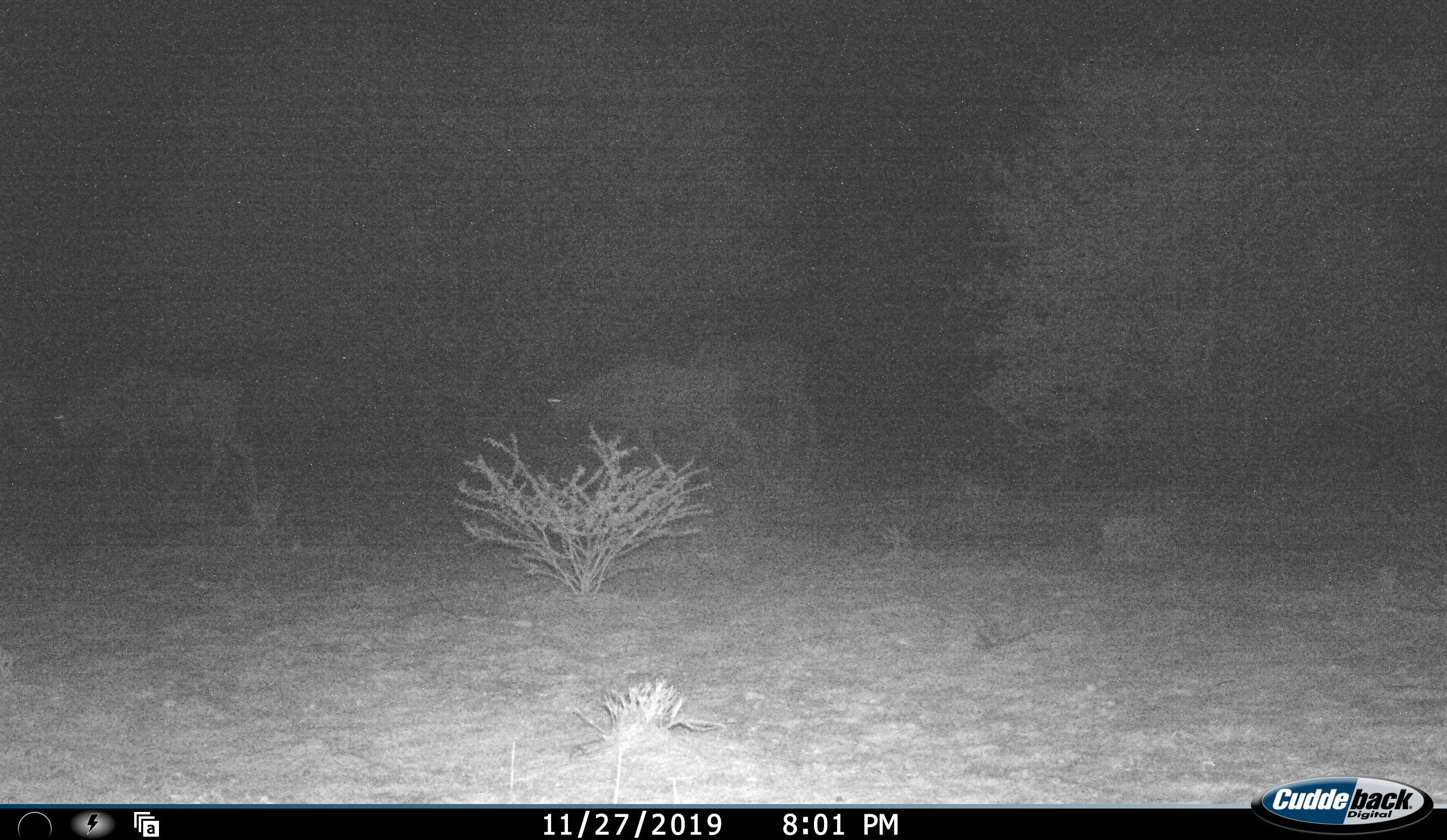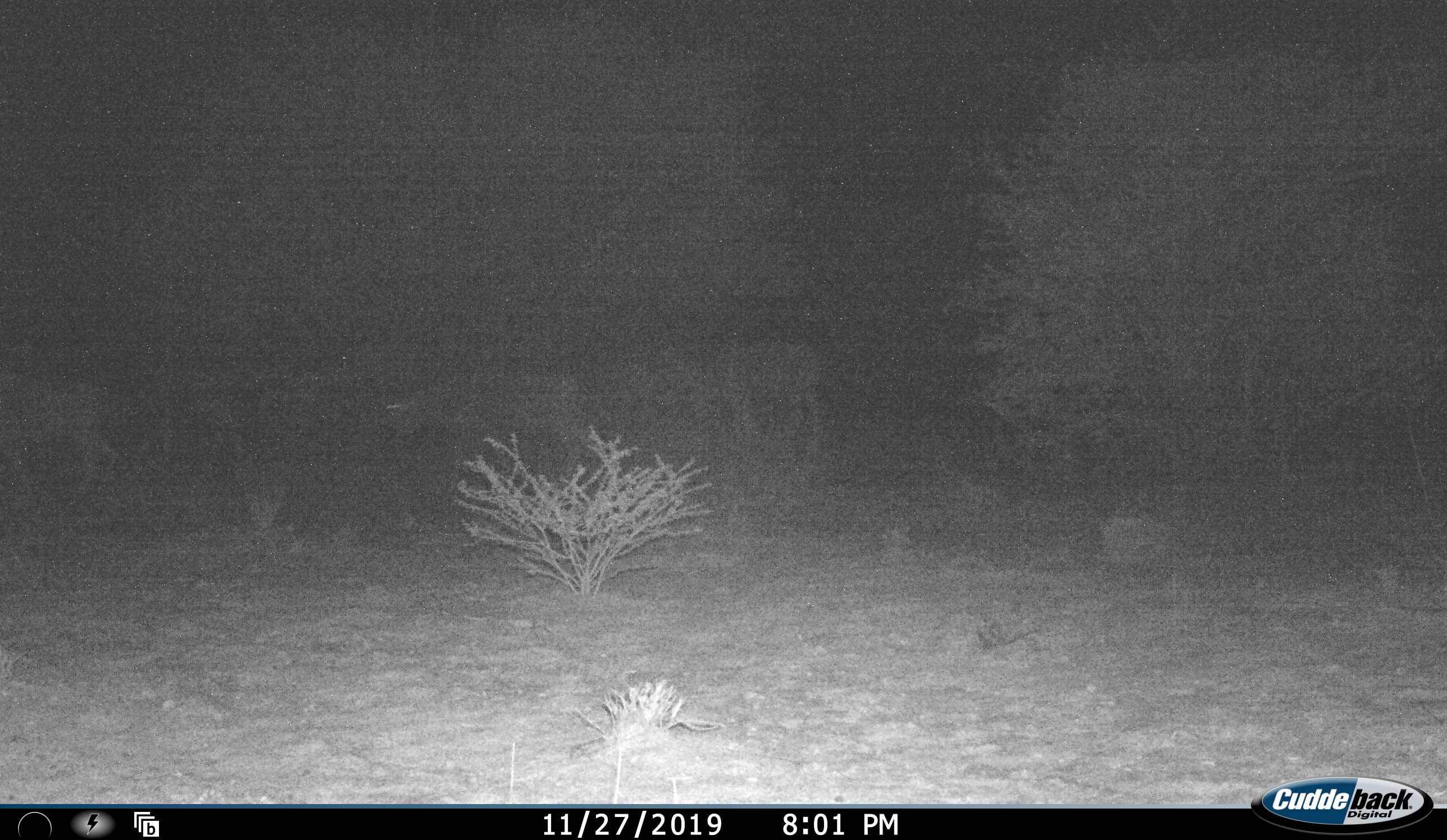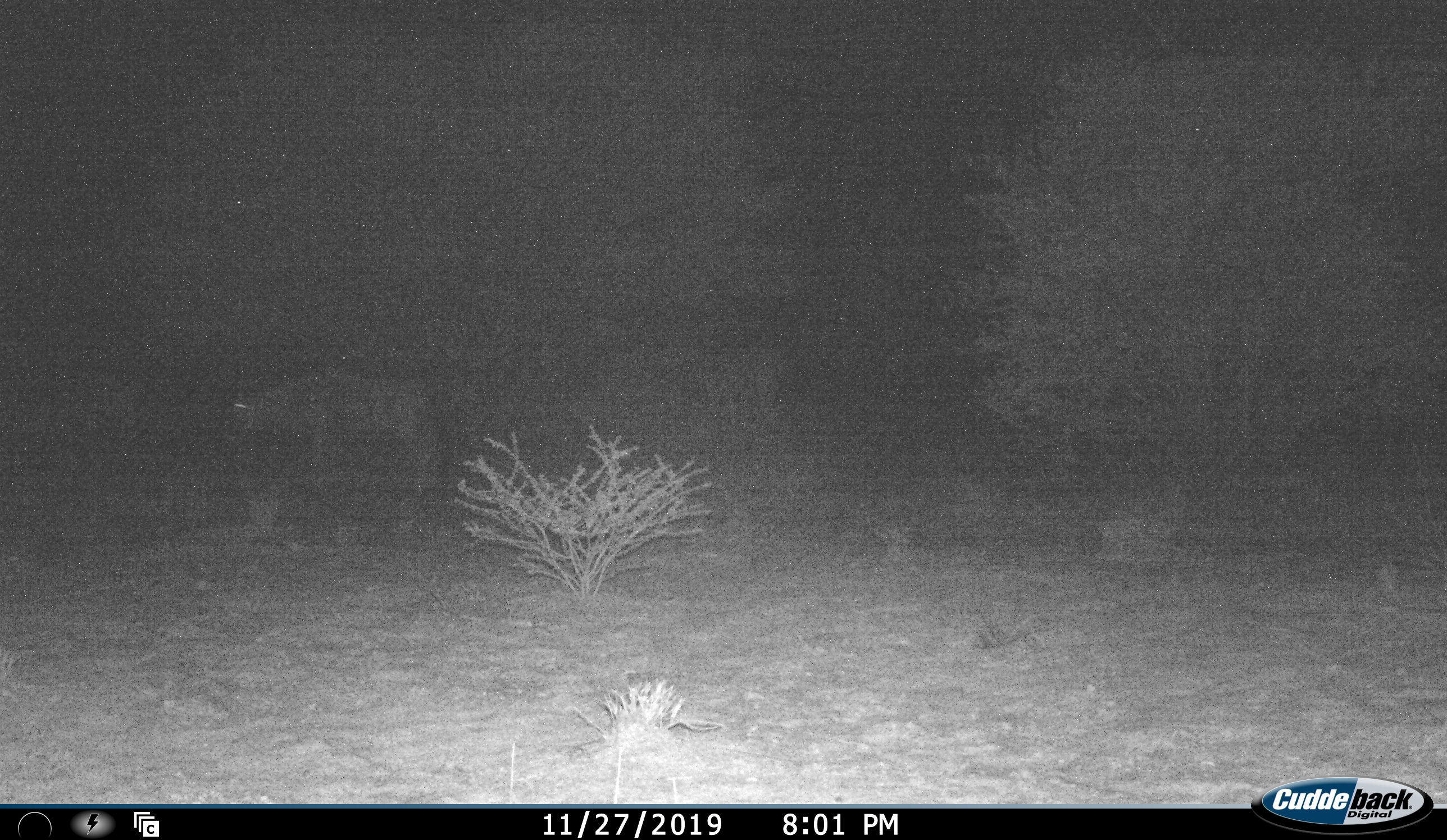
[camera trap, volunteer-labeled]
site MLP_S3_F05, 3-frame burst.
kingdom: Animalia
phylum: Chordata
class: Mammalia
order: Artiodactyla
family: Bovidae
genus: Connochaetes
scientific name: Connochaetes taurinus taurinus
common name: blue wildebeest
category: wildebeestblue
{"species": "wildebeestblue (blue wildebeest) (Connochaetes taurinus taurinus)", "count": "3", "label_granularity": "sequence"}